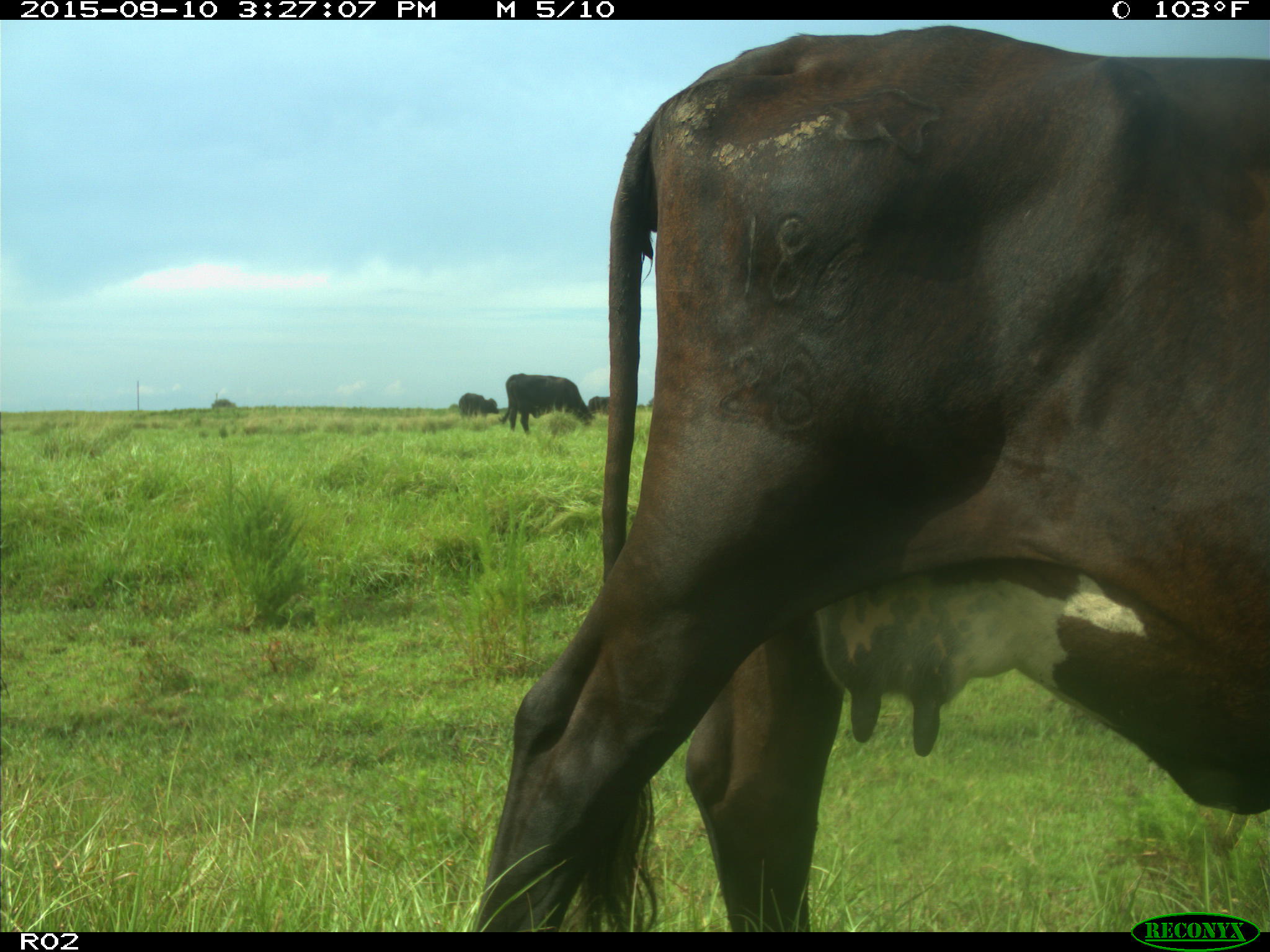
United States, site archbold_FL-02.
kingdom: Animalia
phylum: Chordata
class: Mammalia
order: Artiodactyla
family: Bovidae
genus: Bos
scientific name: Bos taurus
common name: domestic cow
Bos taurus (domestic cow).